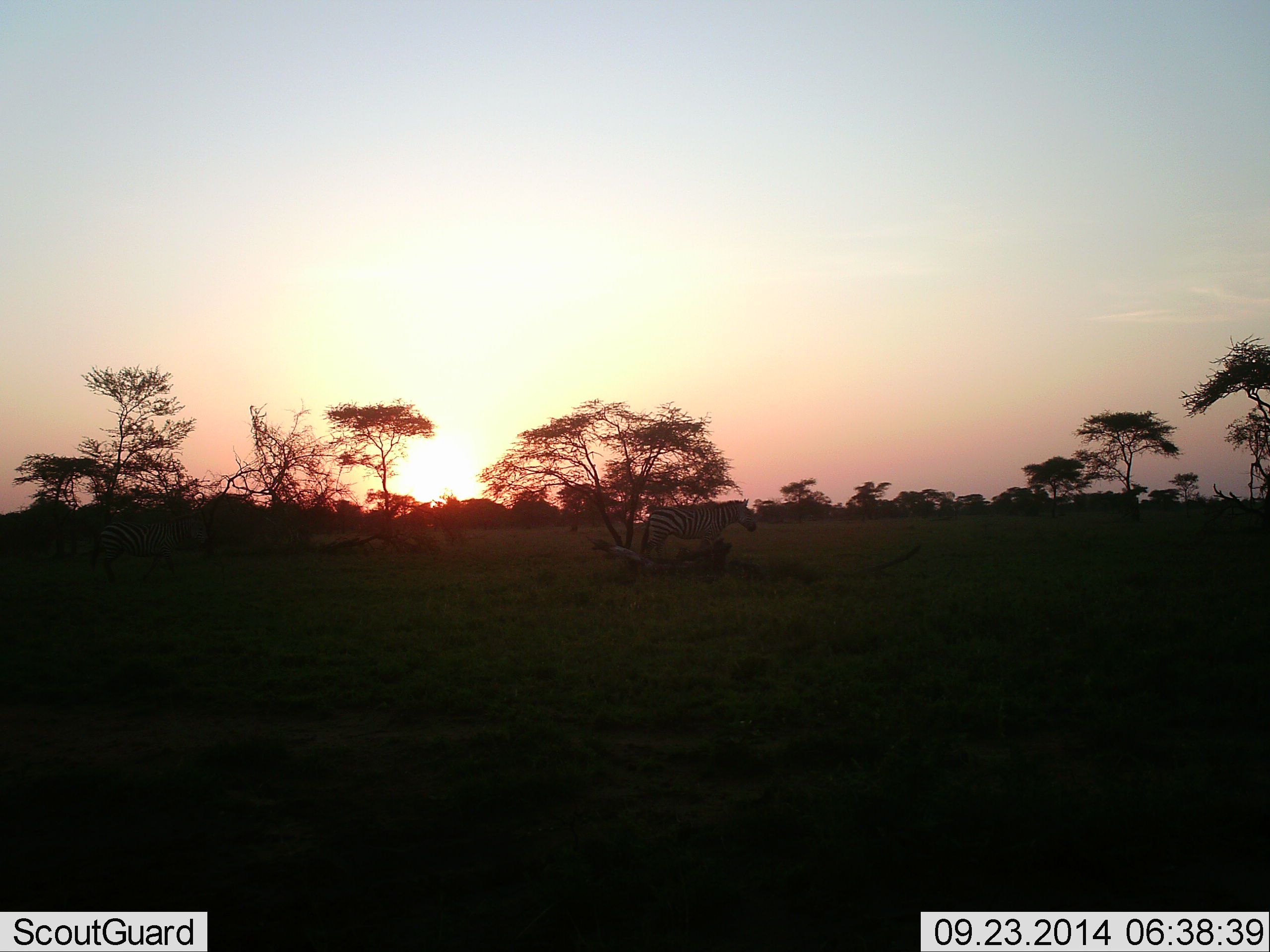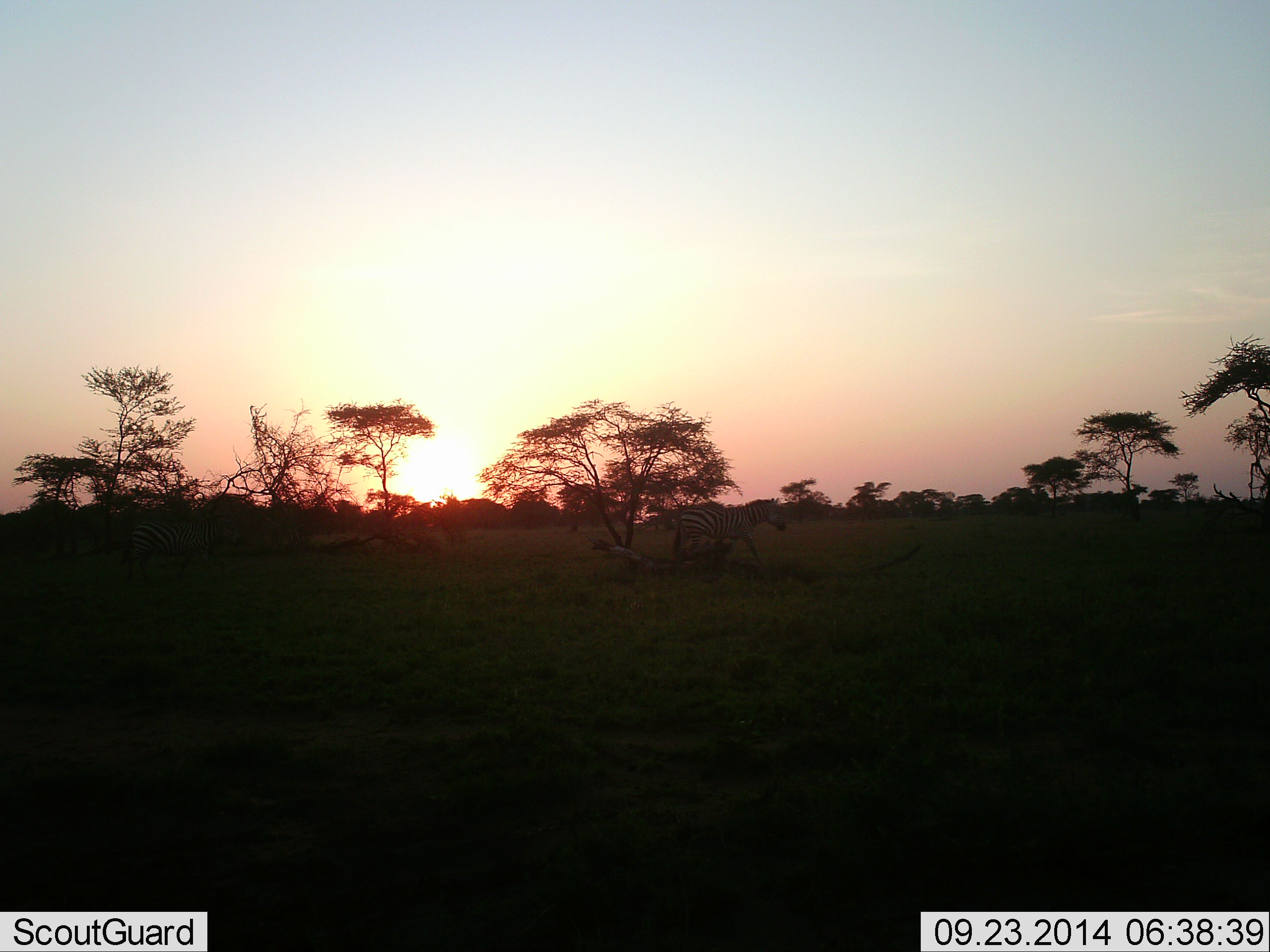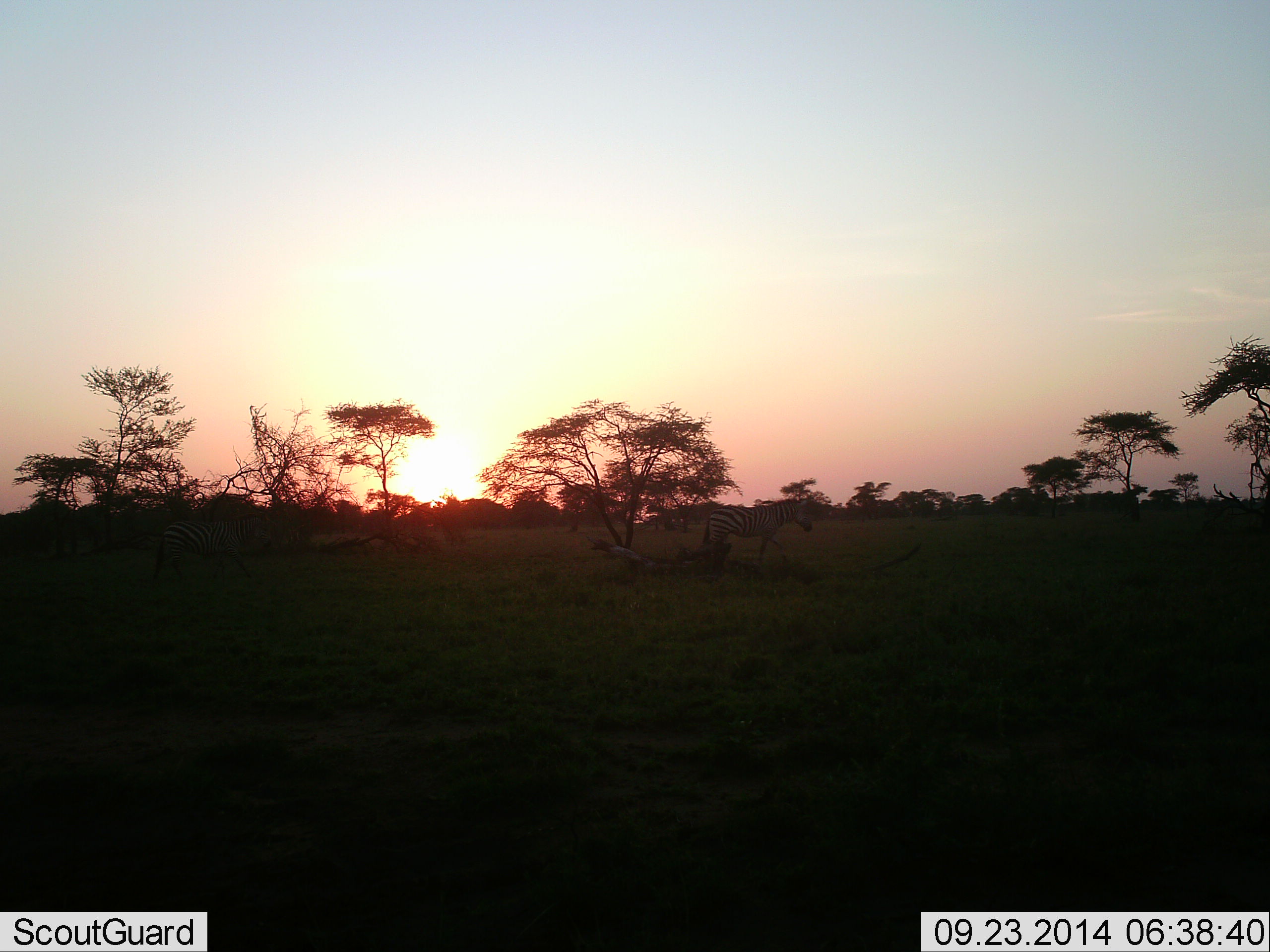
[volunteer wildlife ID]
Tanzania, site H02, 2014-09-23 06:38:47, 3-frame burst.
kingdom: Animalia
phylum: Chordata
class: Mammalia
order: Perissodactyla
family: Equidae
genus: Equus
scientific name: Equus quagga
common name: plains zebra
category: zebra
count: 1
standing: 0%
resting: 0%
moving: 100%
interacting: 0%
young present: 0%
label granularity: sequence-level